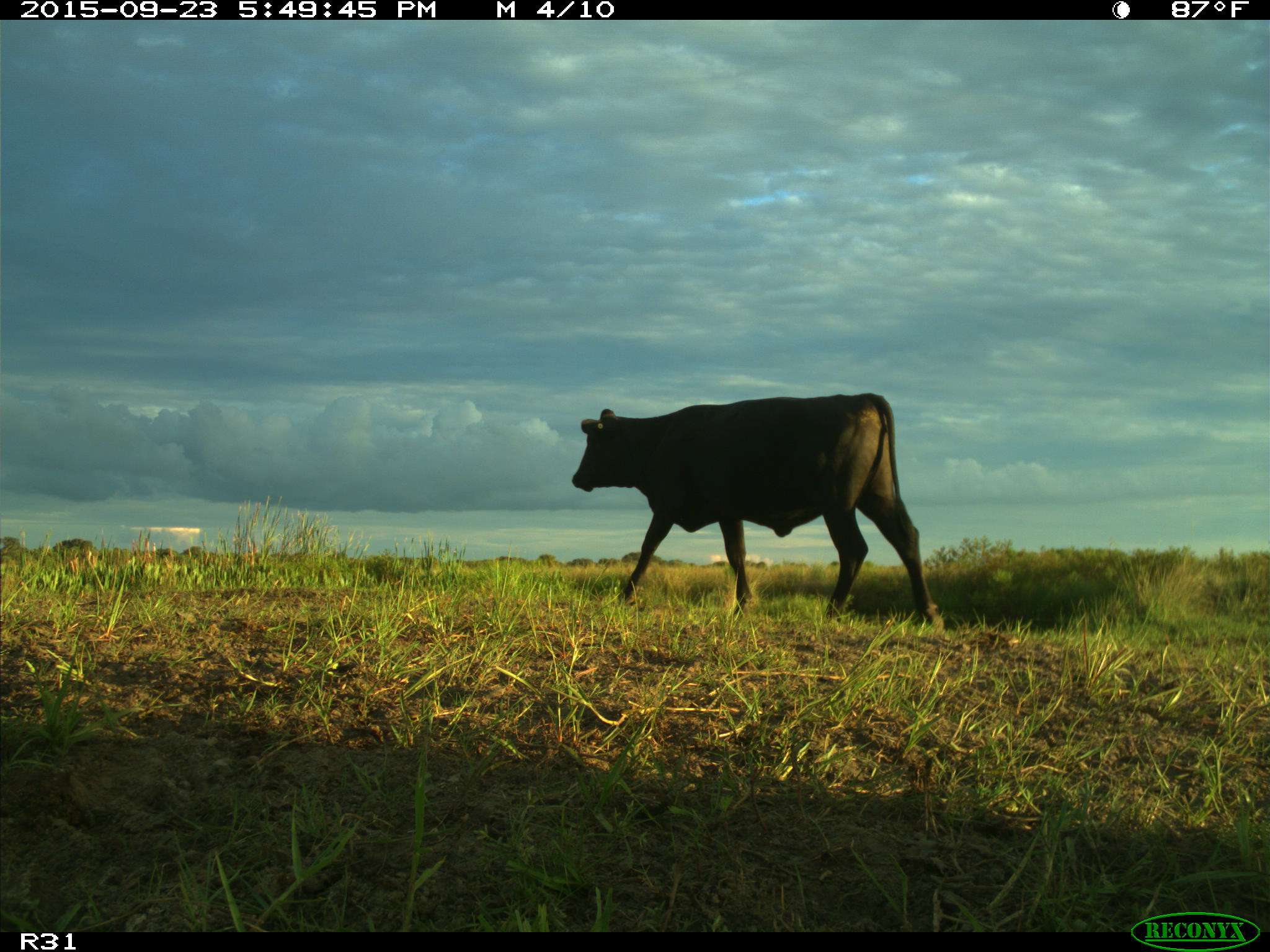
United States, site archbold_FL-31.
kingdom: Animalia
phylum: Chordata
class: Mammalia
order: Artiodactyla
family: Bovidae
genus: Bos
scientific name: Bos taurus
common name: domestic cow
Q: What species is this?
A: Bos taurus (domestic cow).